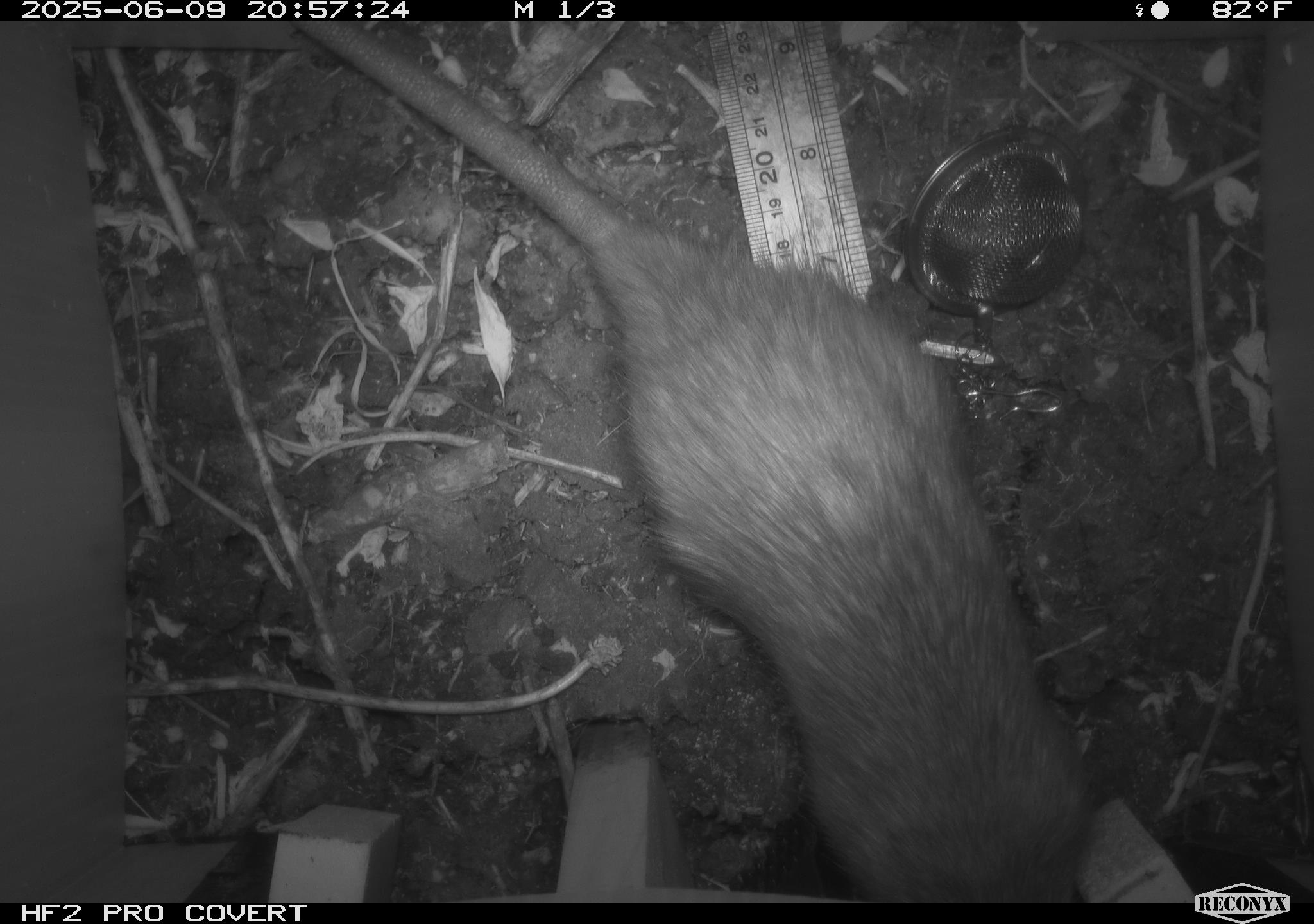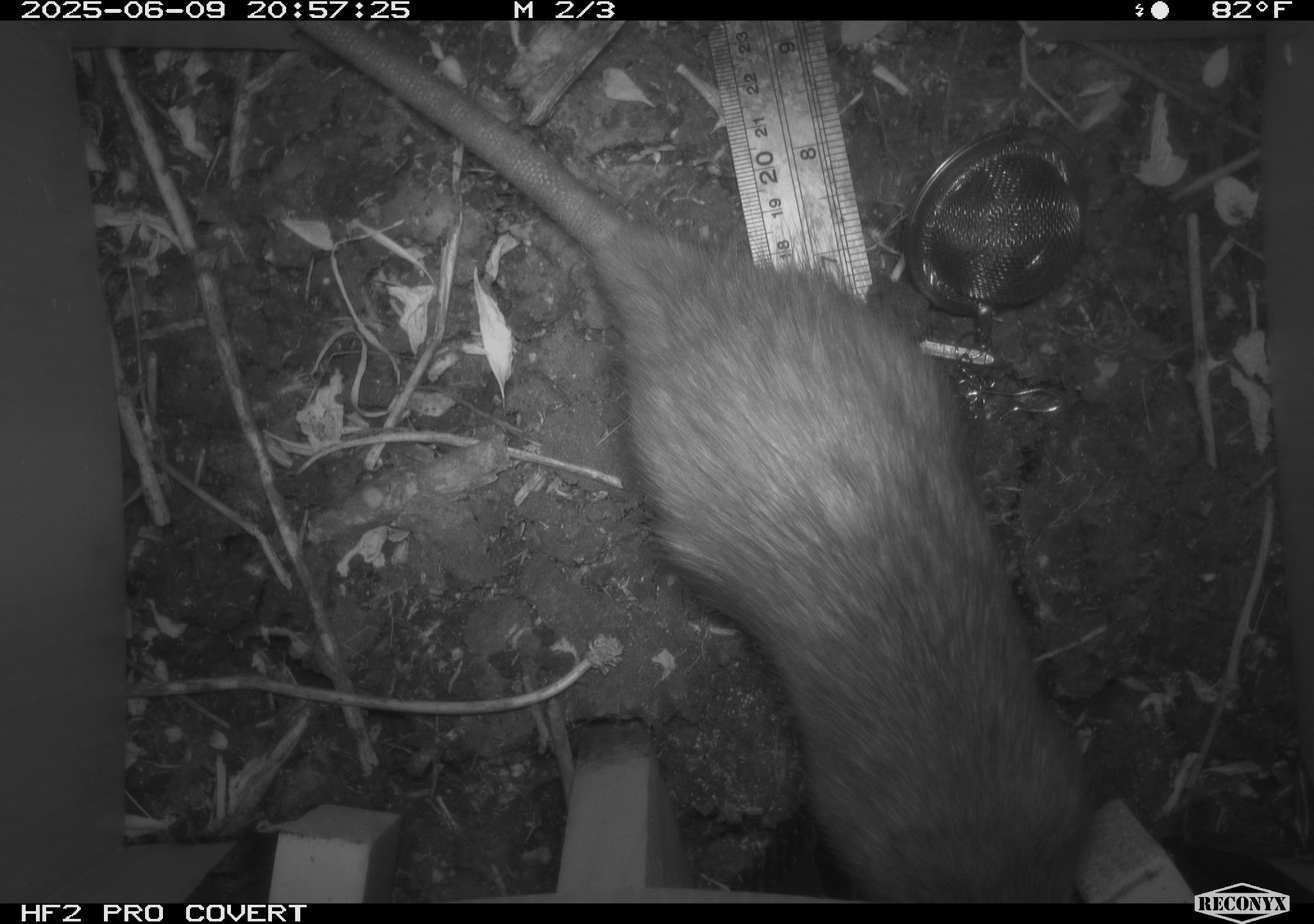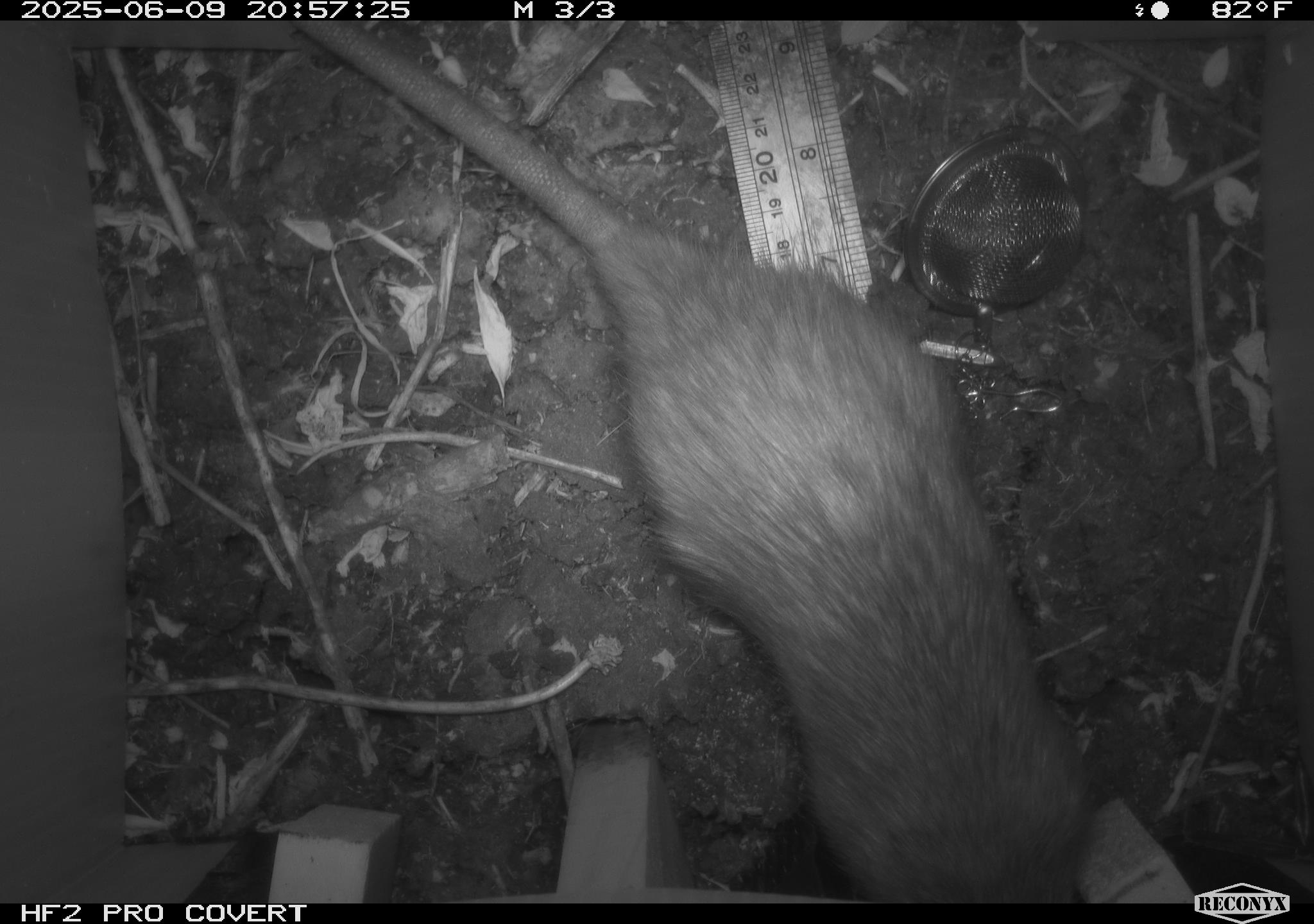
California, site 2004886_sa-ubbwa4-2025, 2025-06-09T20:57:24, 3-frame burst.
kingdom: Animalia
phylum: Chordata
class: Mammalia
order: Rodentia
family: Muridae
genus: Rattus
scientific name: Rattus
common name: rat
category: rattus species